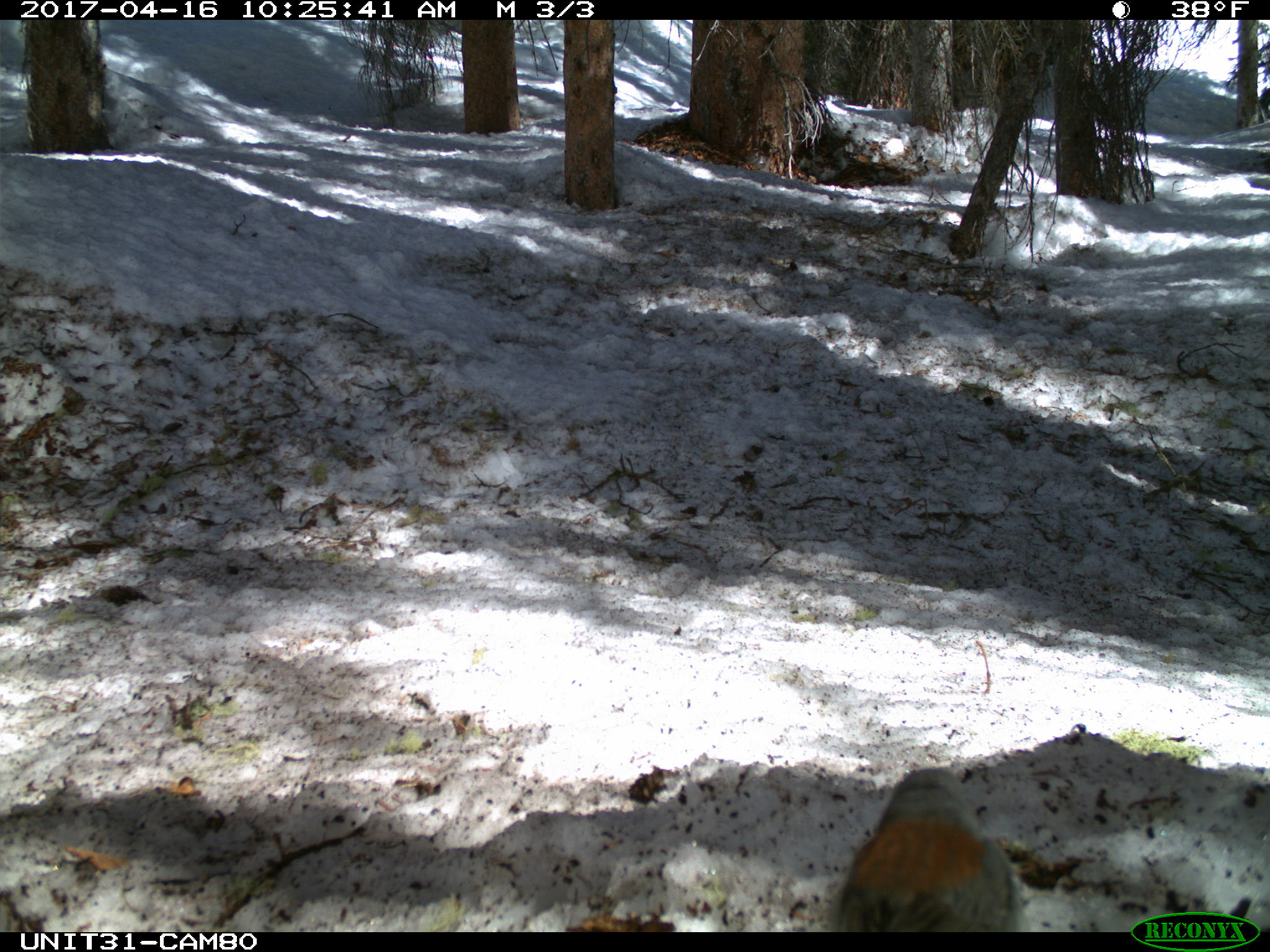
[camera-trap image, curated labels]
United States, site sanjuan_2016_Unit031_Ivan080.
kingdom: Animalia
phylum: Chordata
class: Aves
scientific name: Aves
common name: birds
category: unidentified bird